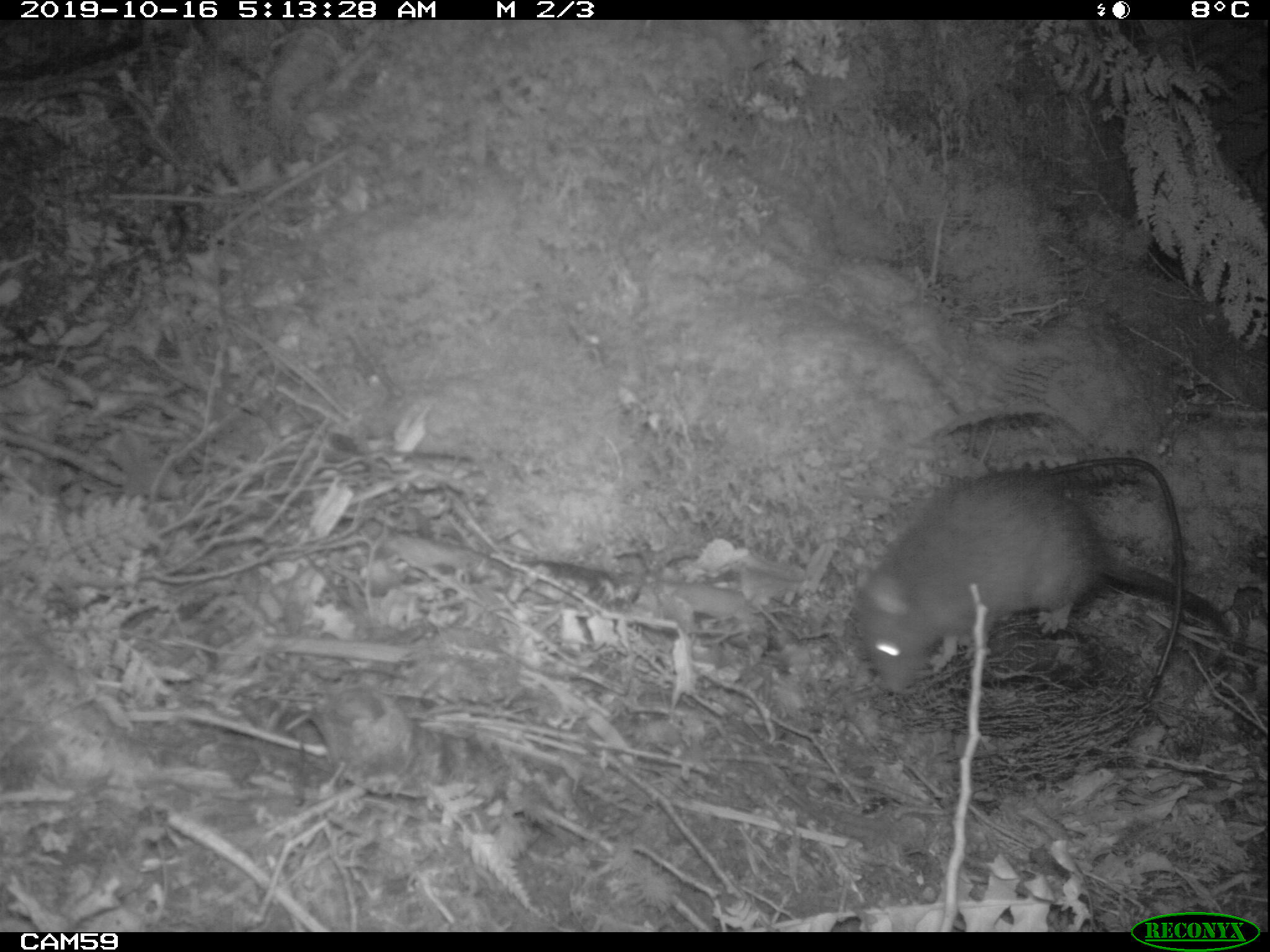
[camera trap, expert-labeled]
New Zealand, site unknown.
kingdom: Animalia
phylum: Chordata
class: Mammalia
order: Rodentia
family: Muridae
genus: Rattus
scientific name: Rattus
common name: rat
Rat (Rattus).